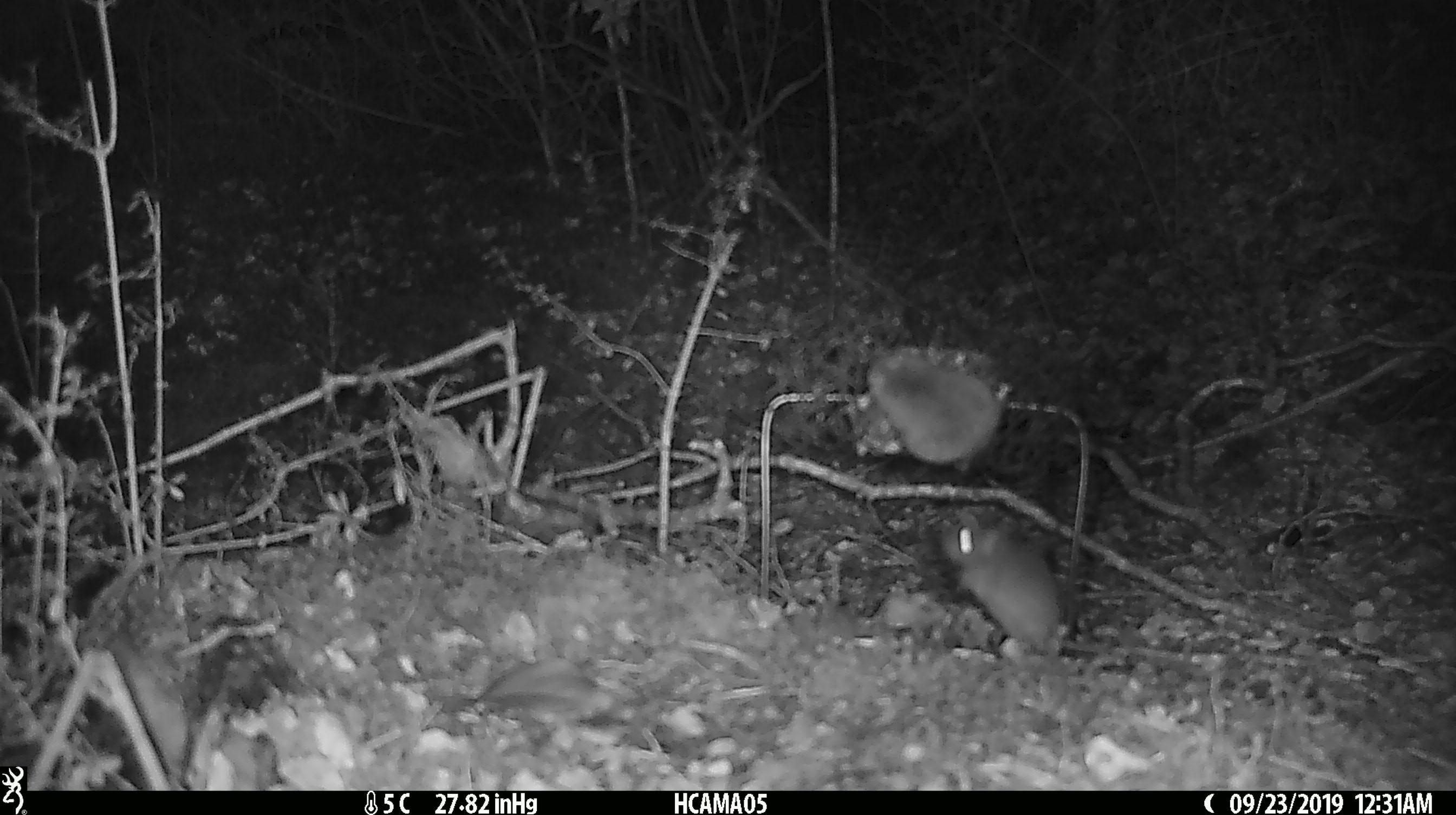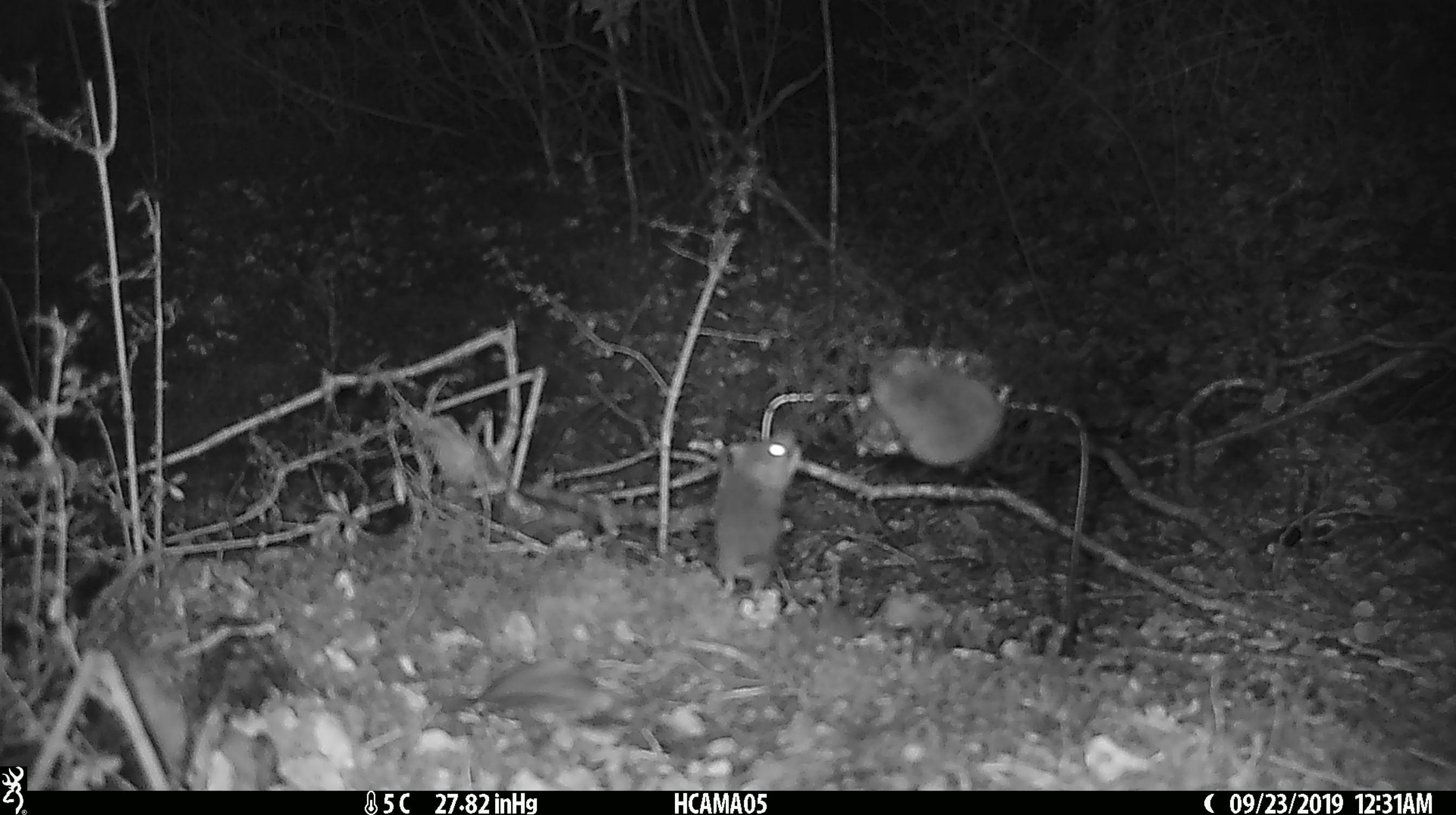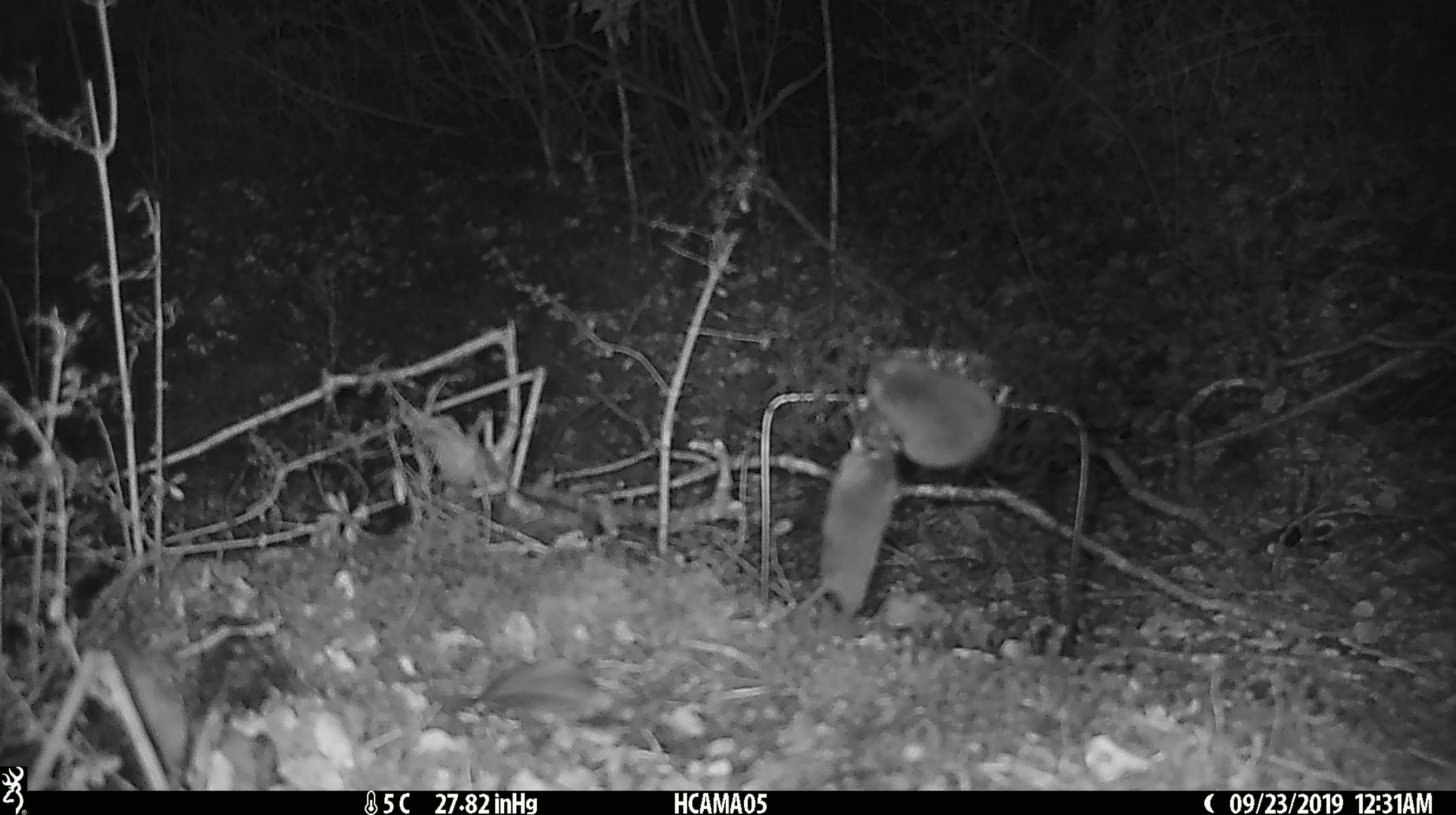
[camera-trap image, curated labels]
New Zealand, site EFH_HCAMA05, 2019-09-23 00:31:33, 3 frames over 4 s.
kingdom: Animalia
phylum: Chordata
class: Mammalia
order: Rodentia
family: Muridae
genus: Rattus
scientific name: Rattus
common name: rat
Rat (Rattus).